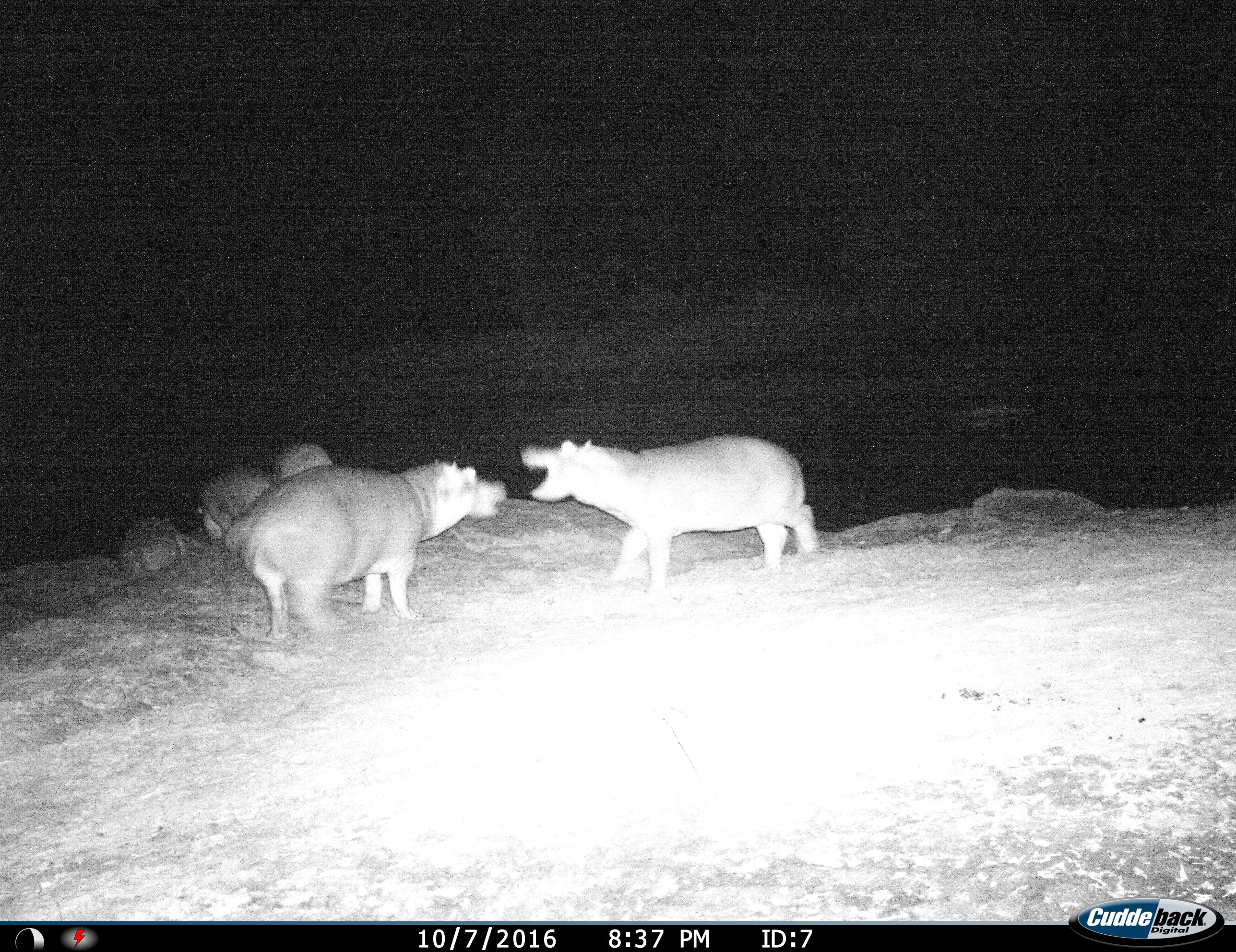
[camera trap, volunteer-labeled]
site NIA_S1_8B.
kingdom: Animalia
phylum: Chordata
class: Mammalia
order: Artiodactyla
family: Hippopotamidae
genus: Hippopotamus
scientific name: Hippopotamus amphibius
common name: hippopotamus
Hippopotamus (Hippopotamus amphibius), count 5. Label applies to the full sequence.